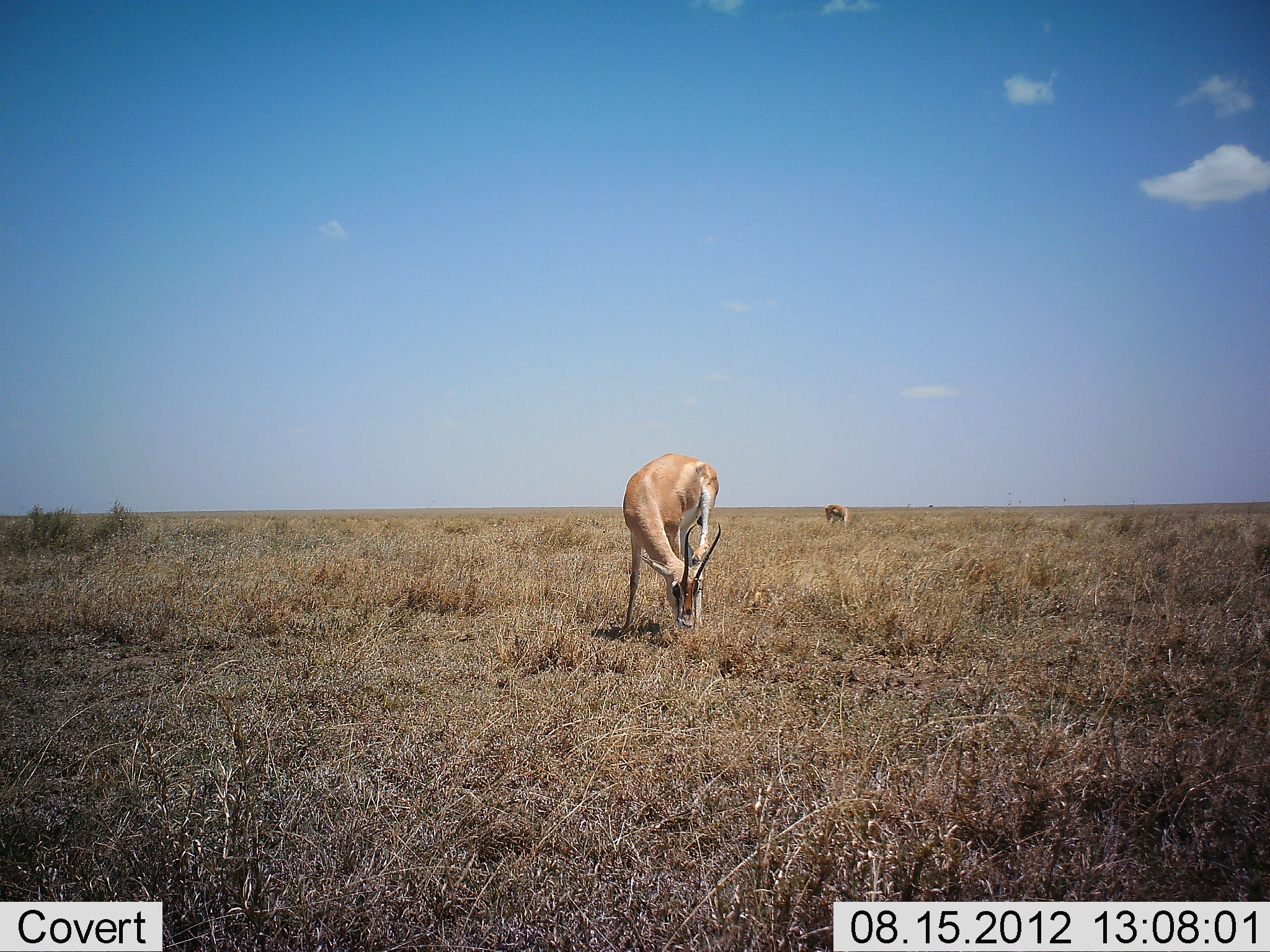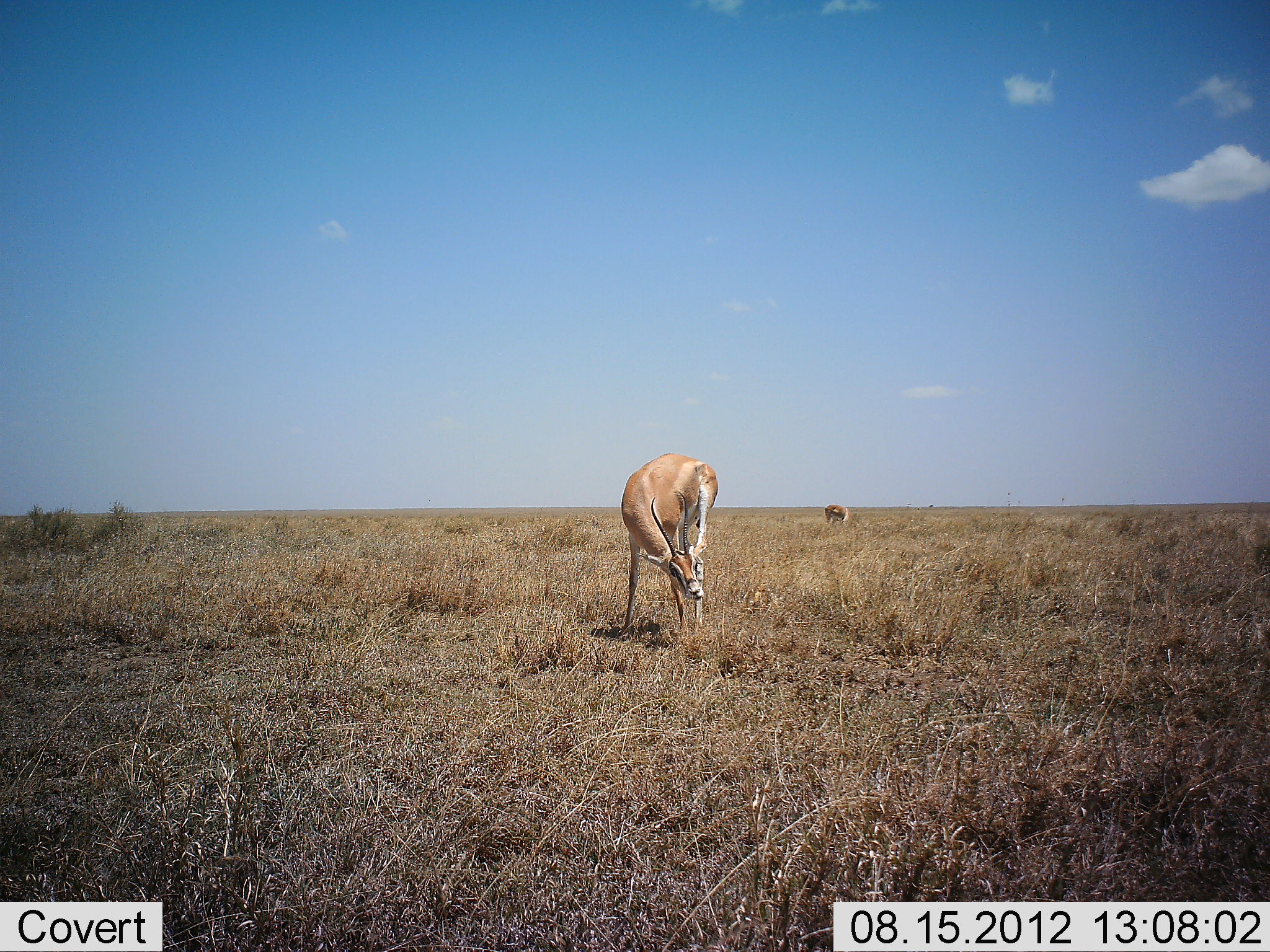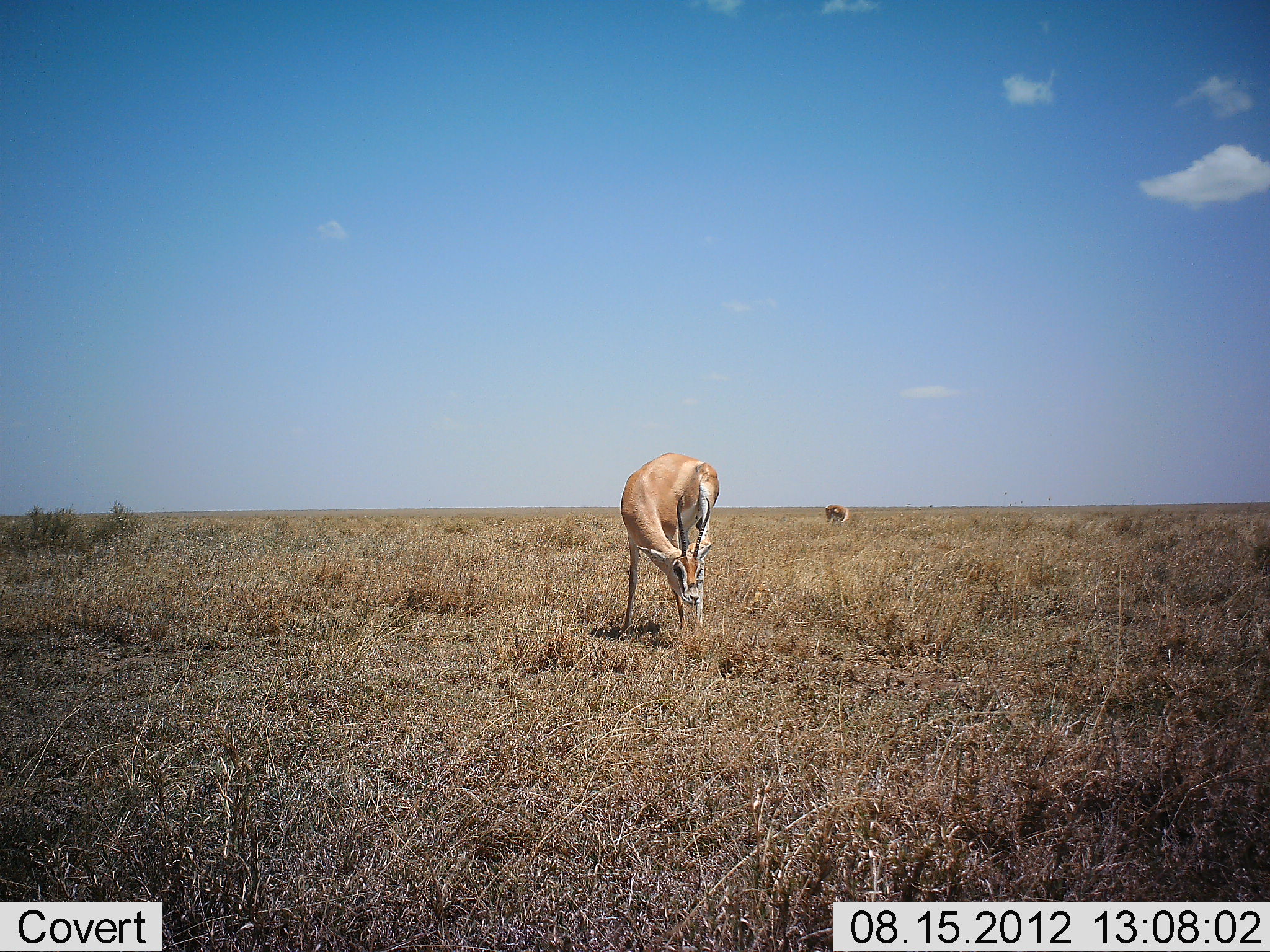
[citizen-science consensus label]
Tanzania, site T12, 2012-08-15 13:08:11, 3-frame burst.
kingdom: Animalia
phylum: Chordata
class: Mammalia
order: Artiodactyla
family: Bovidae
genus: Nanger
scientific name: Nanger granti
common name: grant's gazelle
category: gazellegrants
Gazellegrants (grant's gazelle) (Nanger granti), count 2. Behavior (volunteer vote fractions): standing 60%, resting 0%, moving 0%, interacting 0%. Young present (vote fraction): 0%. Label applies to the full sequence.